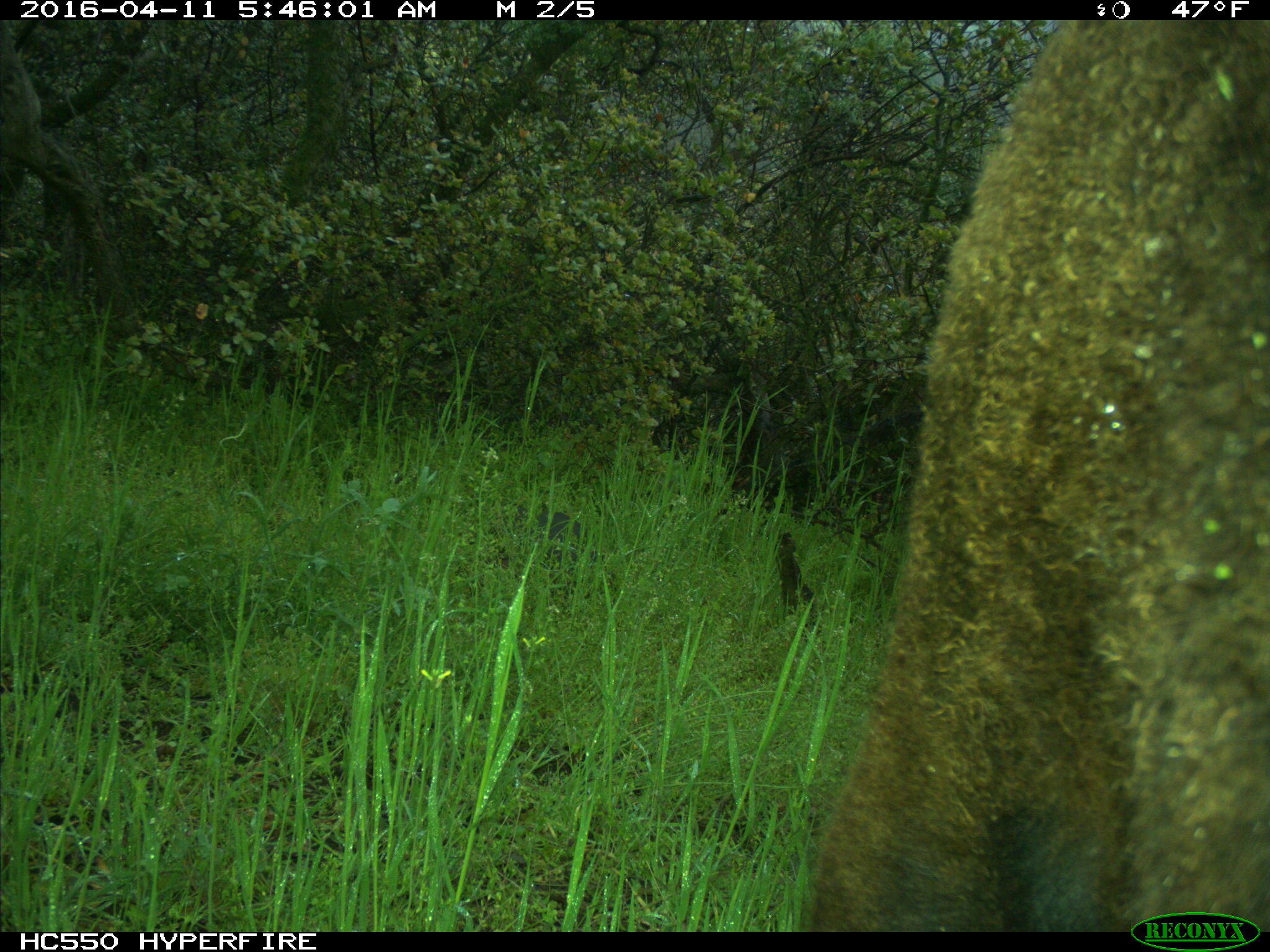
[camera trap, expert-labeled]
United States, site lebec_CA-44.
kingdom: Animalia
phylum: Chordata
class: Mammalia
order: Artiodactyla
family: Bovidae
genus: Bos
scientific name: Bos taurus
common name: domestic cow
Bos taurus (domestic cow).